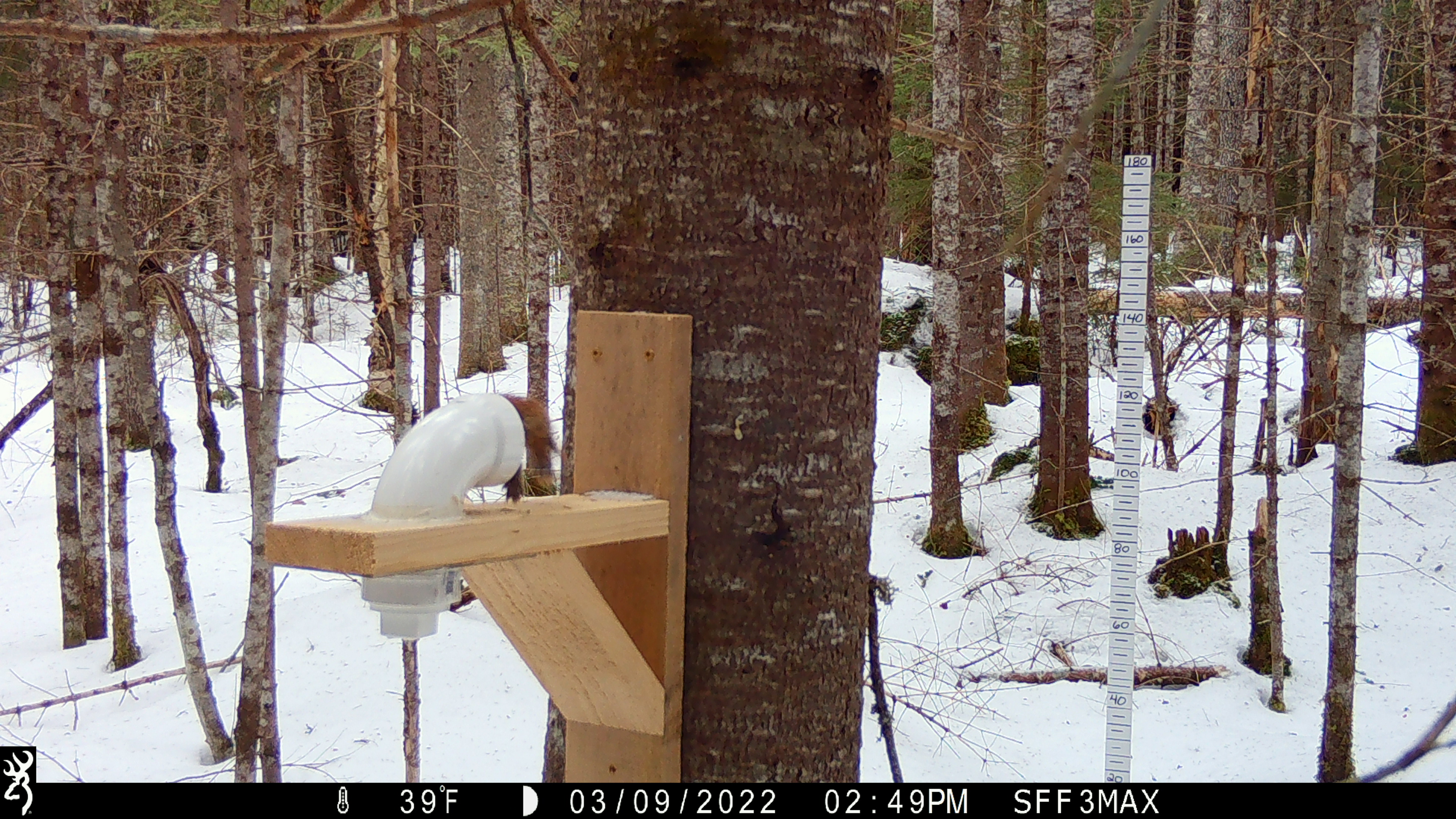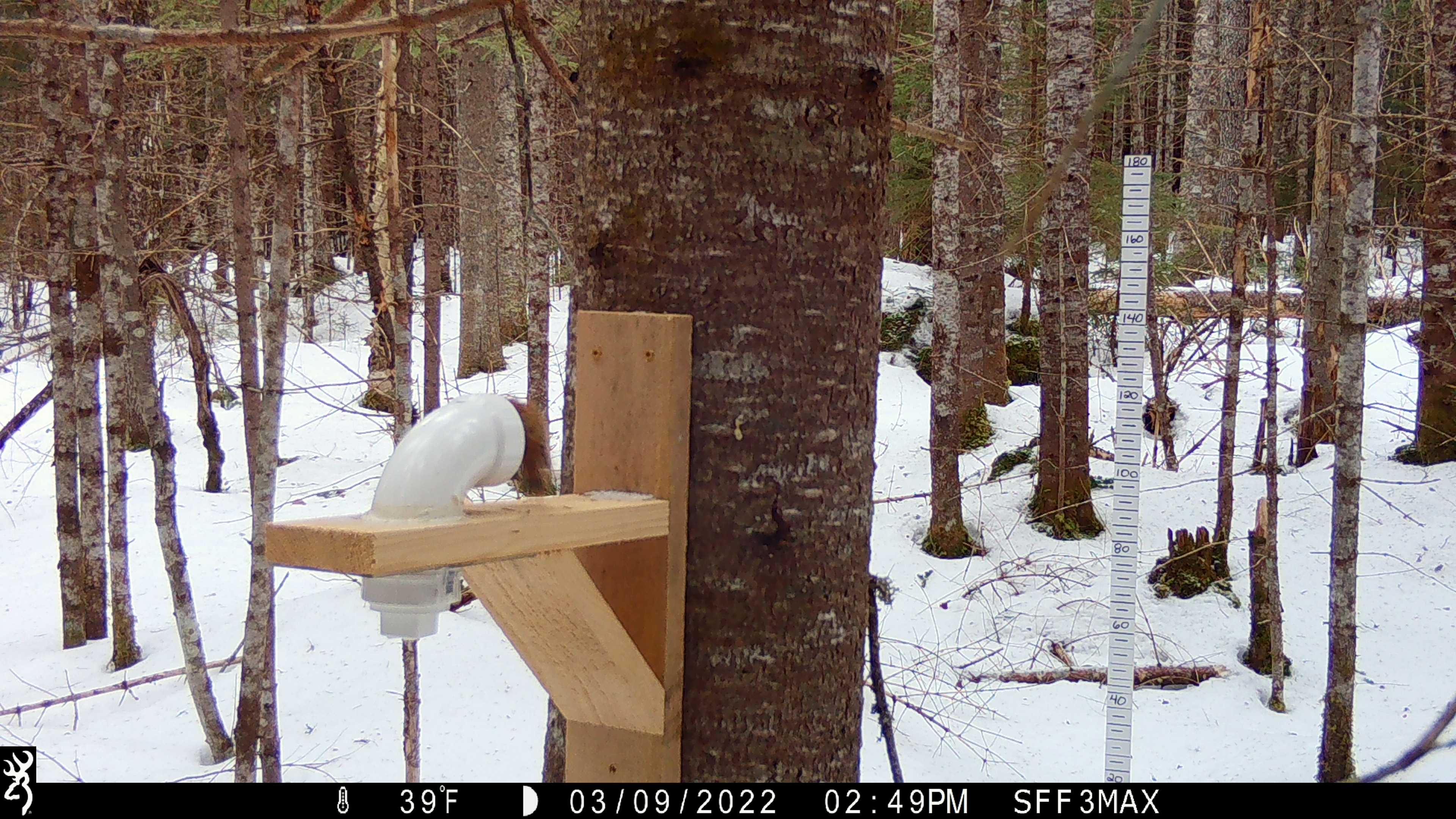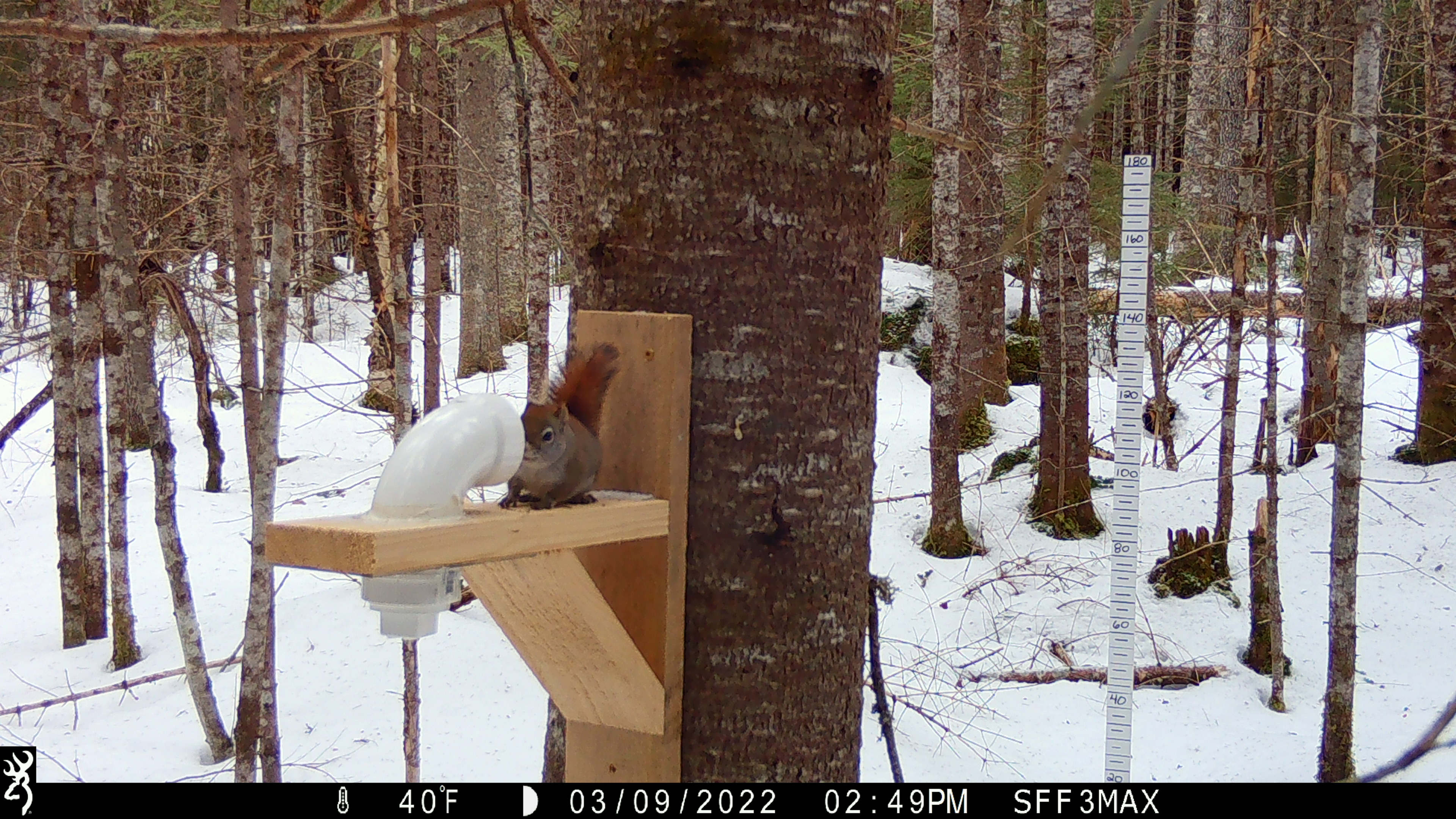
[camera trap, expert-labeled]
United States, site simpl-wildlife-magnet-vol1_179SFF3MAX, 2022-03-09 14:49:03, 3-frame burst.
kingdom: Animalia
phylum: Chordata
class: Mammalia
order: Rodentia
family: Sciuridae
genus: Tamiasciurus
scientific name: Tamiasciurus hudsonicus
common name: red squirrel